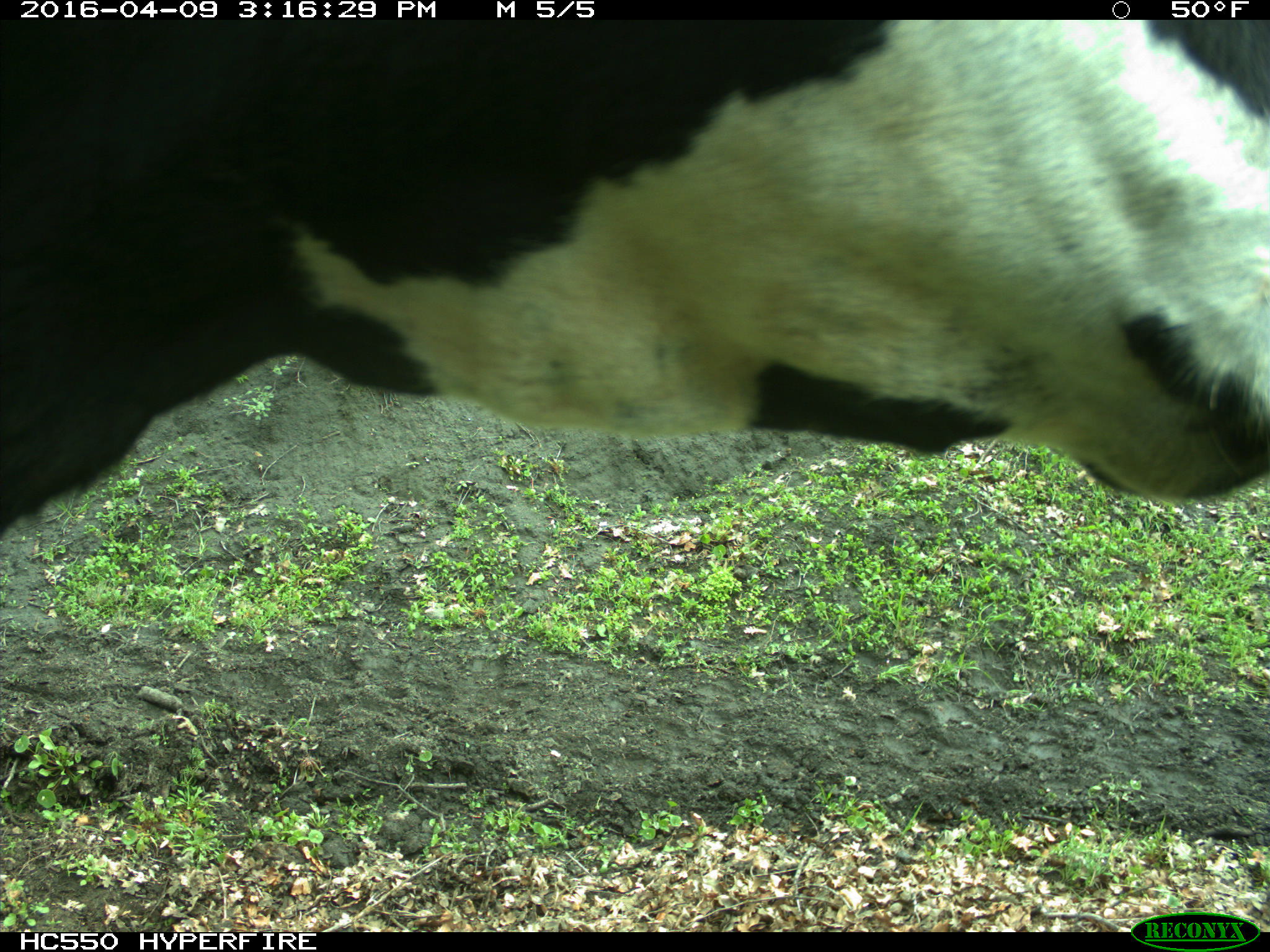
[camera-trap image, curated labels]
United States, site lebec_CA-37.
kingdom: Animalia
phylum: Chordata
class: Mammalia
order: Artiodactyla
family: Bovidae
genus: Bos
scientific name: Bos taurus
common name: domestic cow